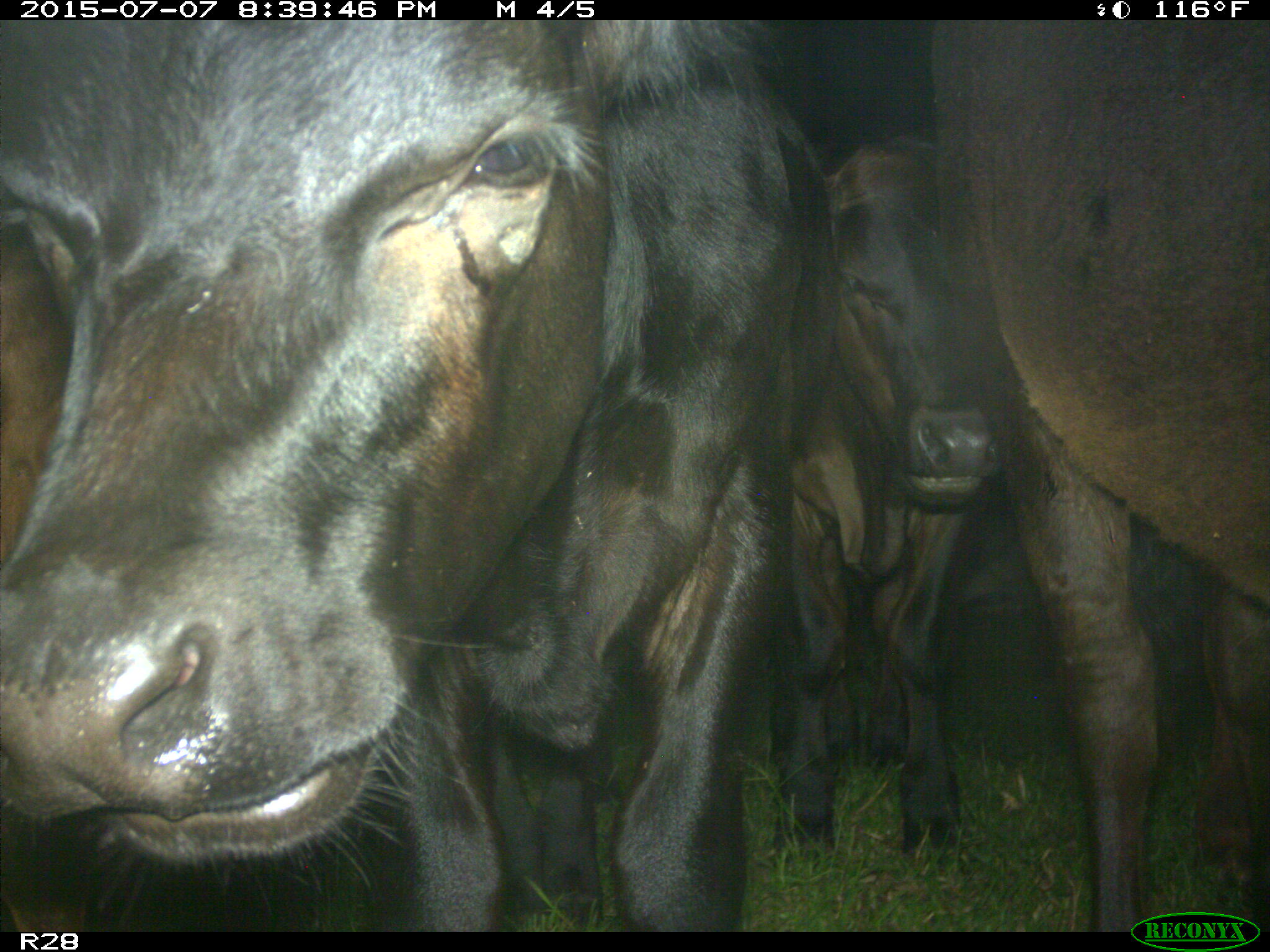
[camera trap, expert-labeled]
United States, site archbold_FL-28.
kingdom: Animalia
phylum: Chordata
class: Mammalia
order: Artiodactyla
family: Bovidae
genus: Bos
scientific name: Bos taurus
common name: domestic cow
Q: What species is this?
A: Bos taurus (domestic cow).